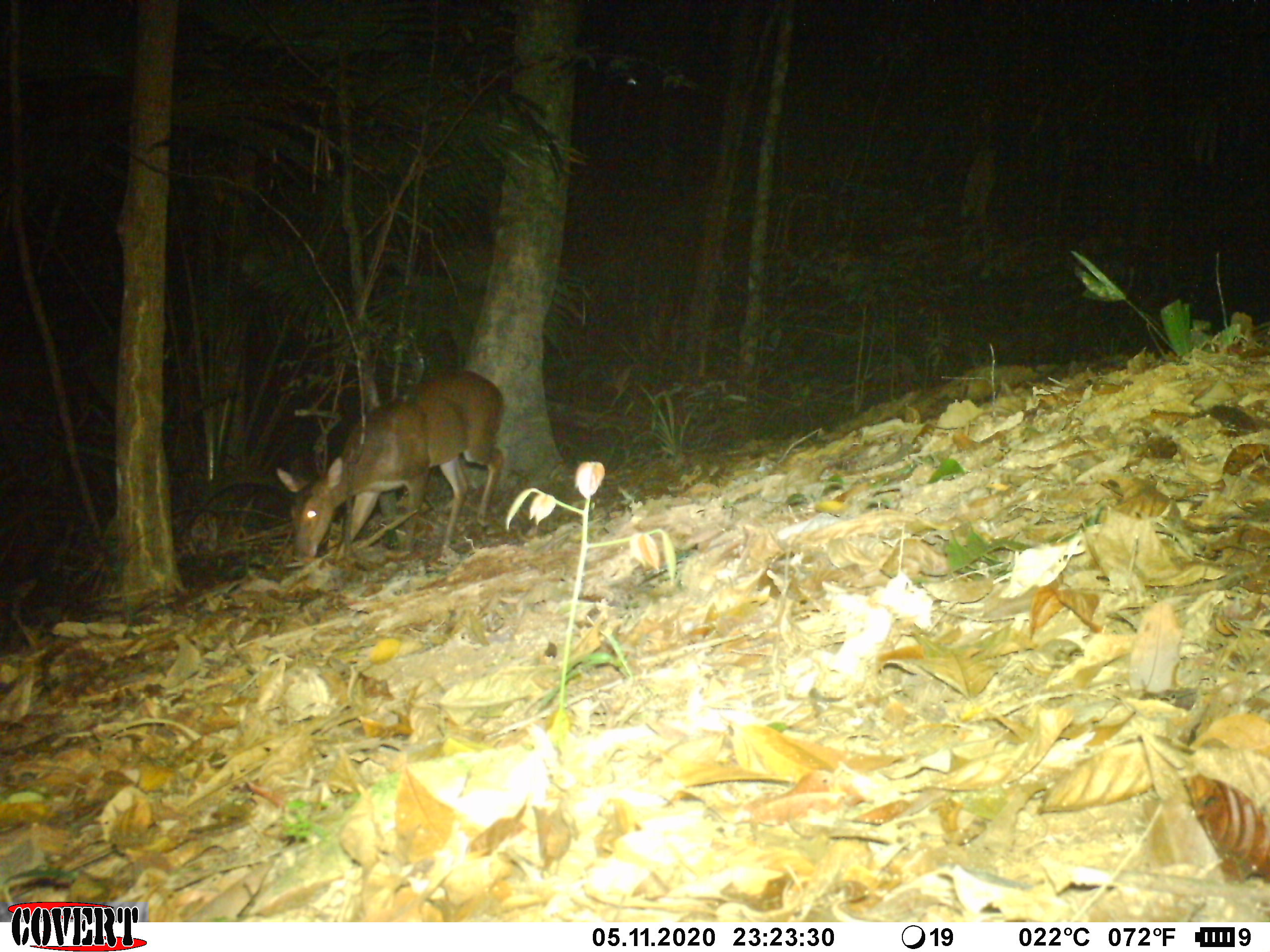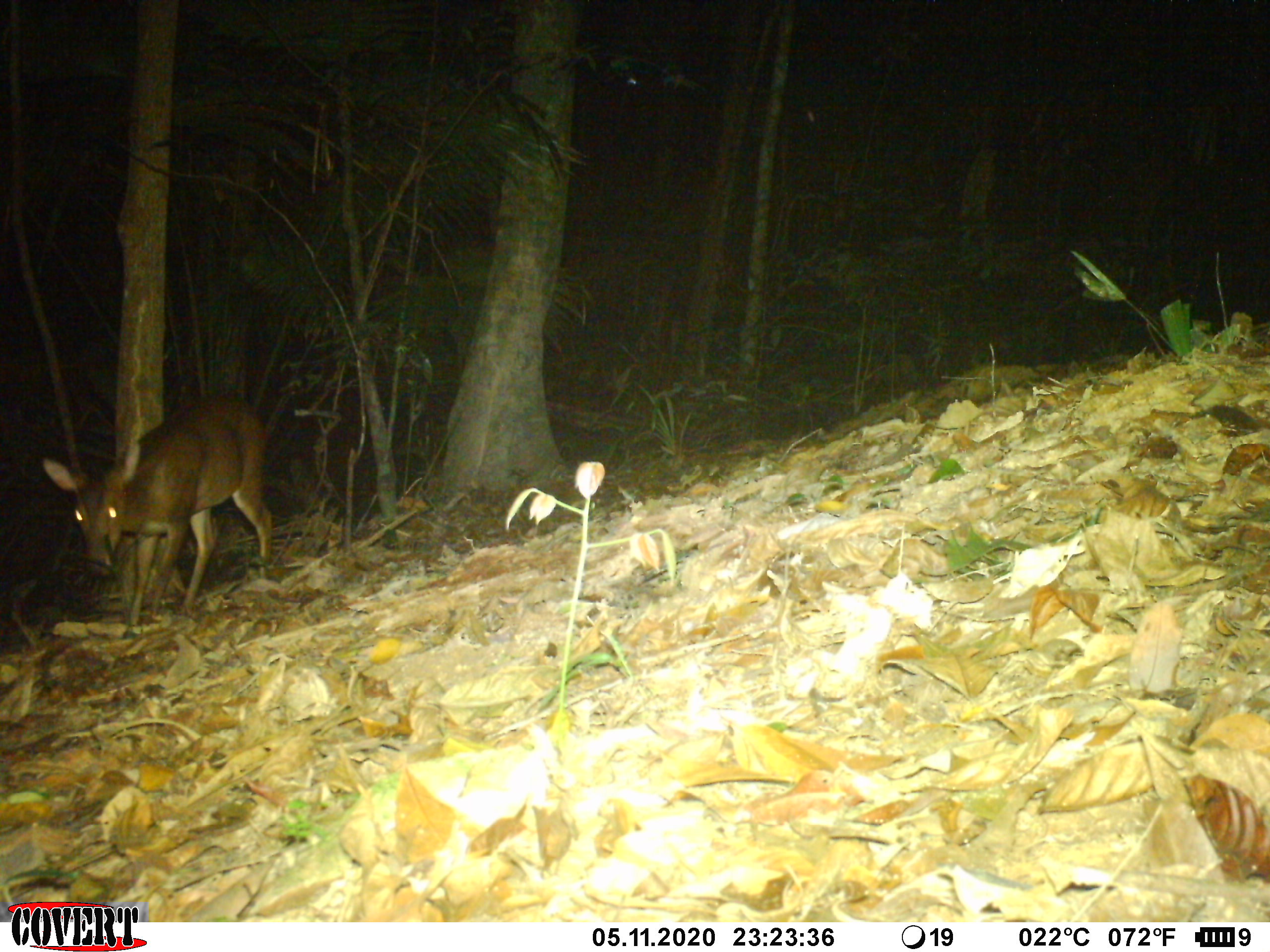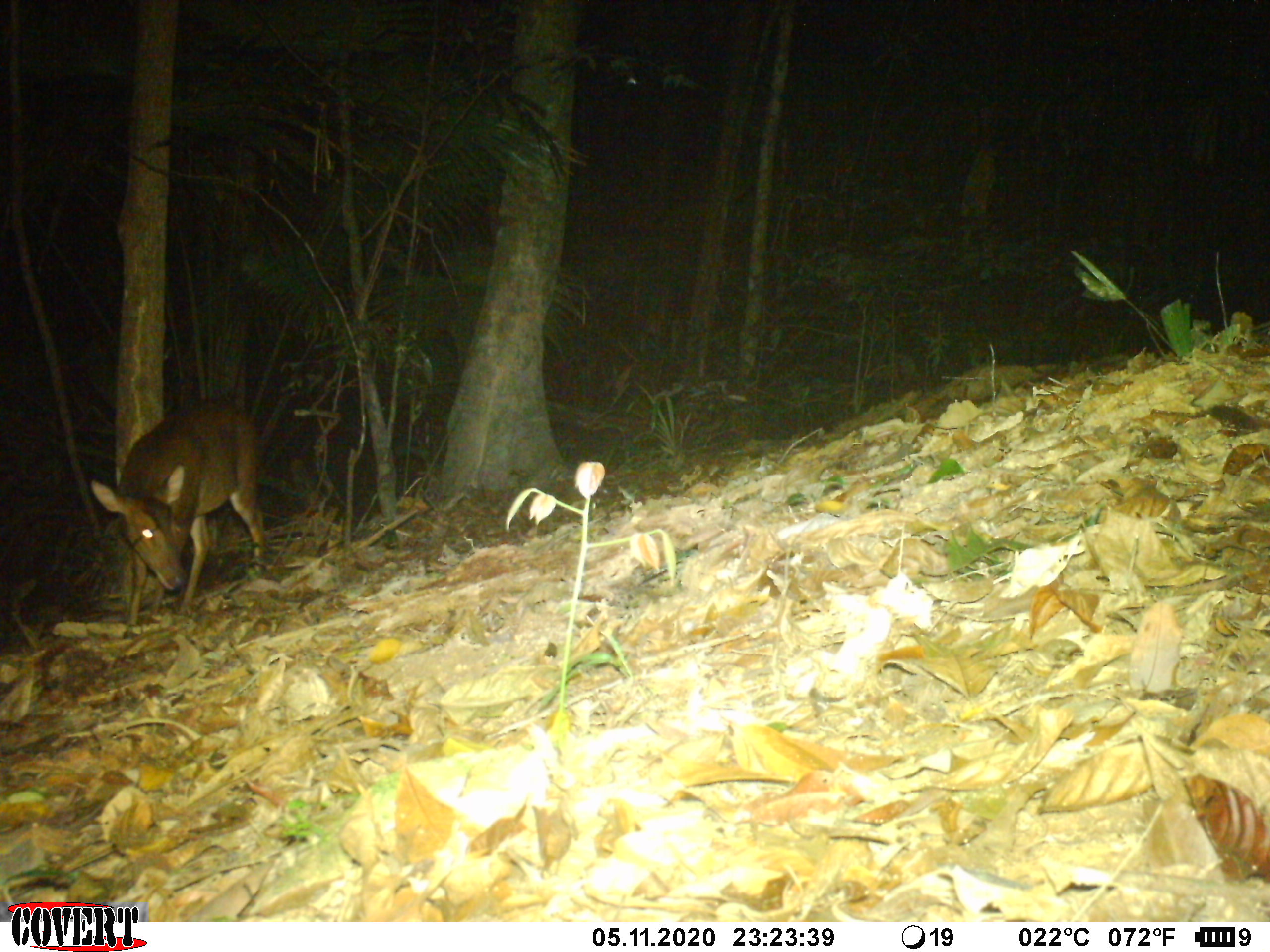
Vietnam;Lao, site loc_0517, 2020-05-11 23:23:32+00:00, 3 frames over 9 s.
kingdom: Animalia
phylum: Chordata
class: Mammalia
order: Artiodactyla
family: Cervidae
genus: Muntiacus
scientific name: Muntiacus vuquangensis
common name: large-antlered muntjac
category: large antlered muntjac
Large antlered muntjac (large-antlered muntjac) (Muntiacus vuquangensis). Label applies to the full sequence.